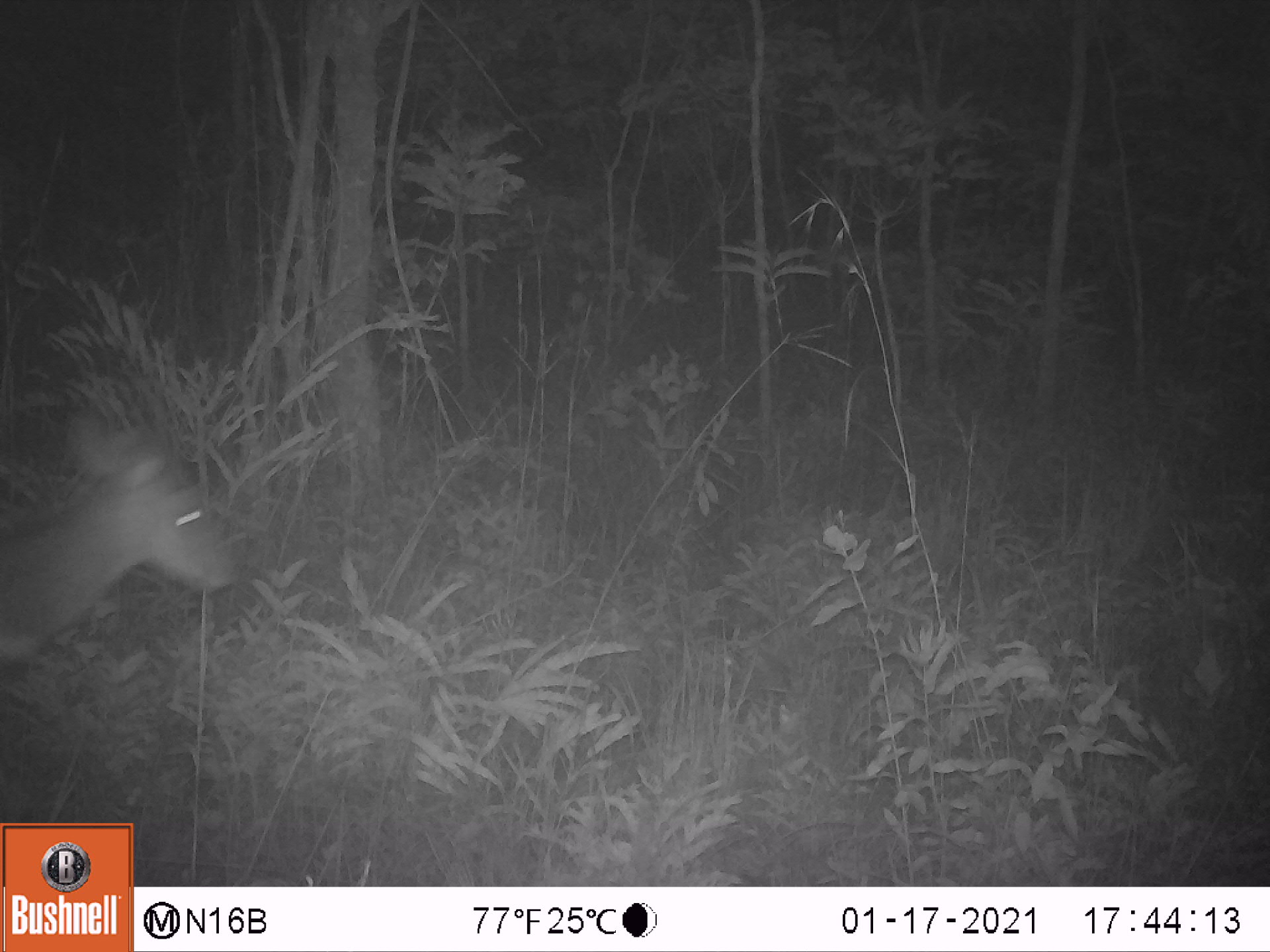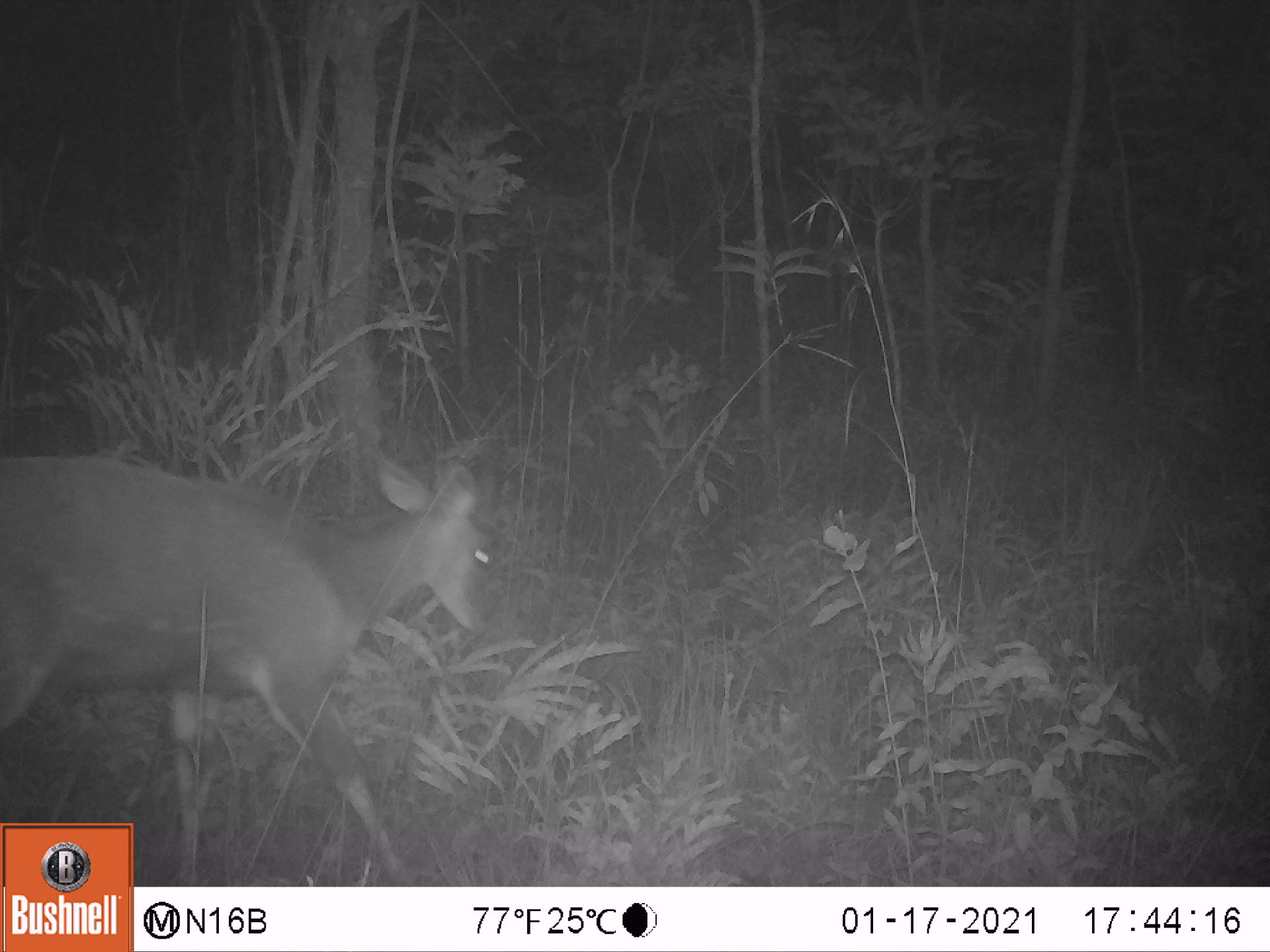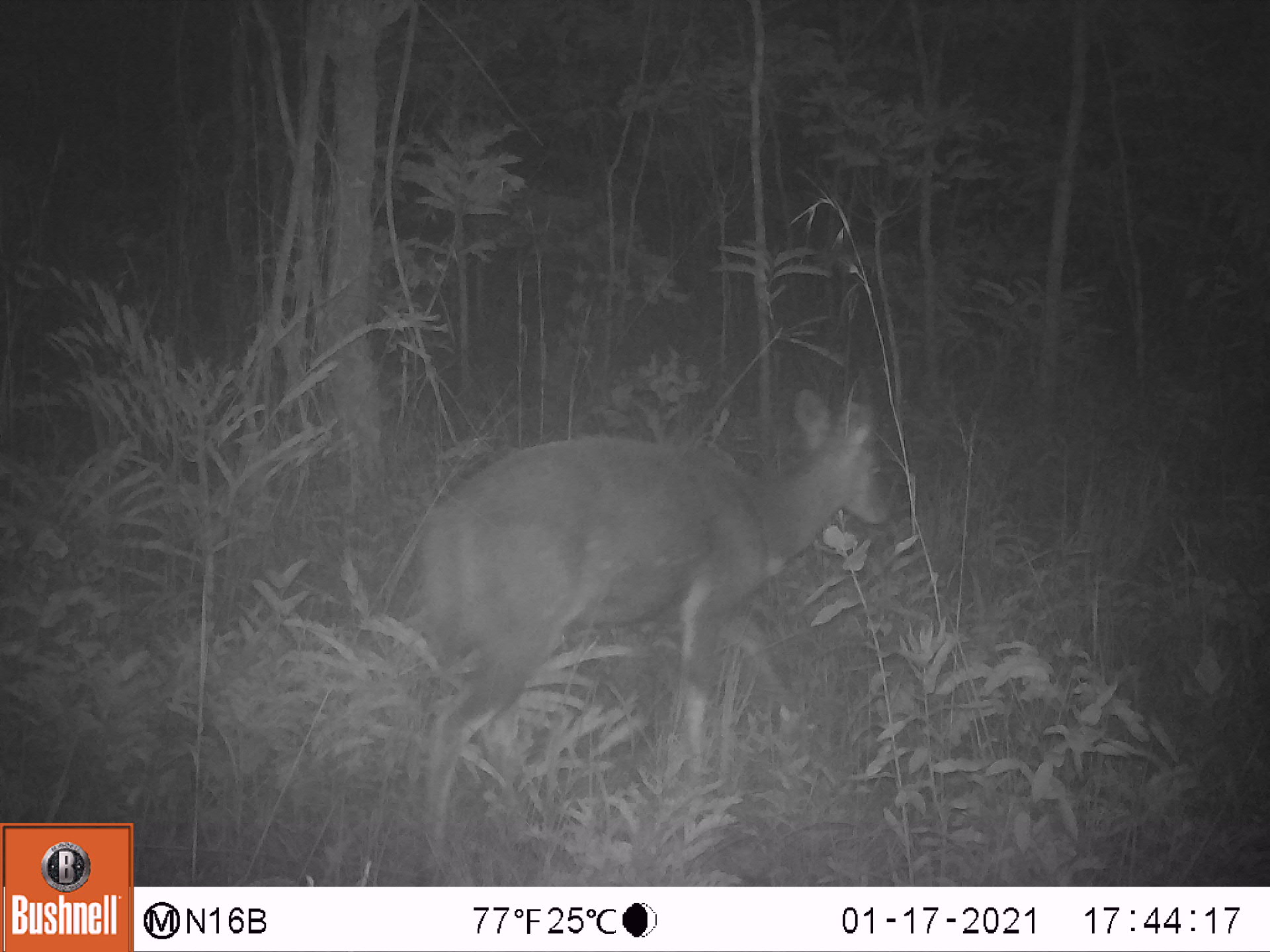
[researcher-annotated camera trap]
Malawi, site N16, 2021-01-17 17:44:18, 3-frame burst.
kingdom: Animalia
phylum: Chordata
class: Mammalia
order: Artiodactyla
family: Bovidae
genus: Tragelaphus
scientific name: Tragelaphus sylvaticus sylvaticus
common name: cape bushbuck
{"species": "cape bushbuck (Tragelaphus sylvaticus sylvaticus)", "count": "1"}